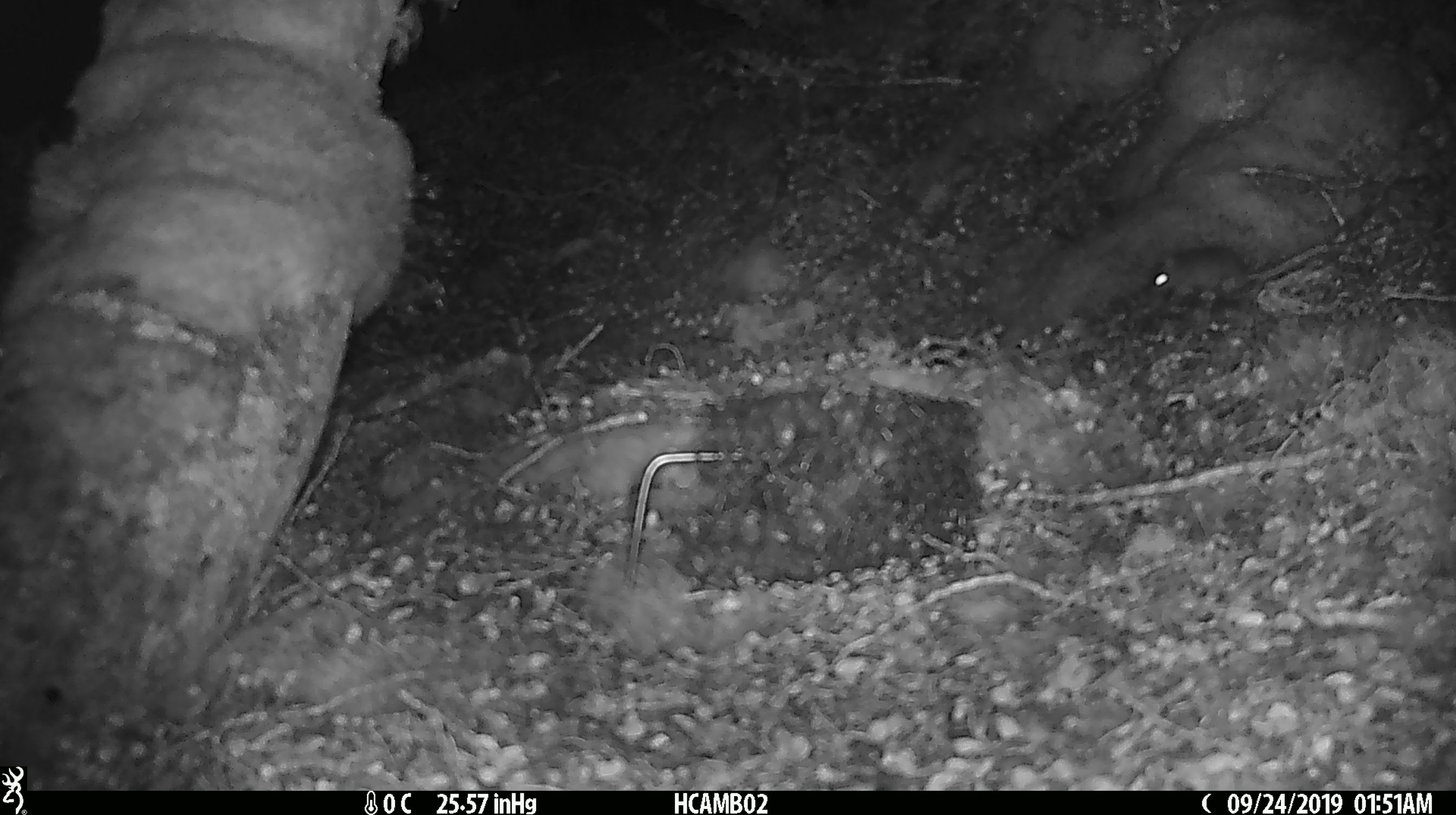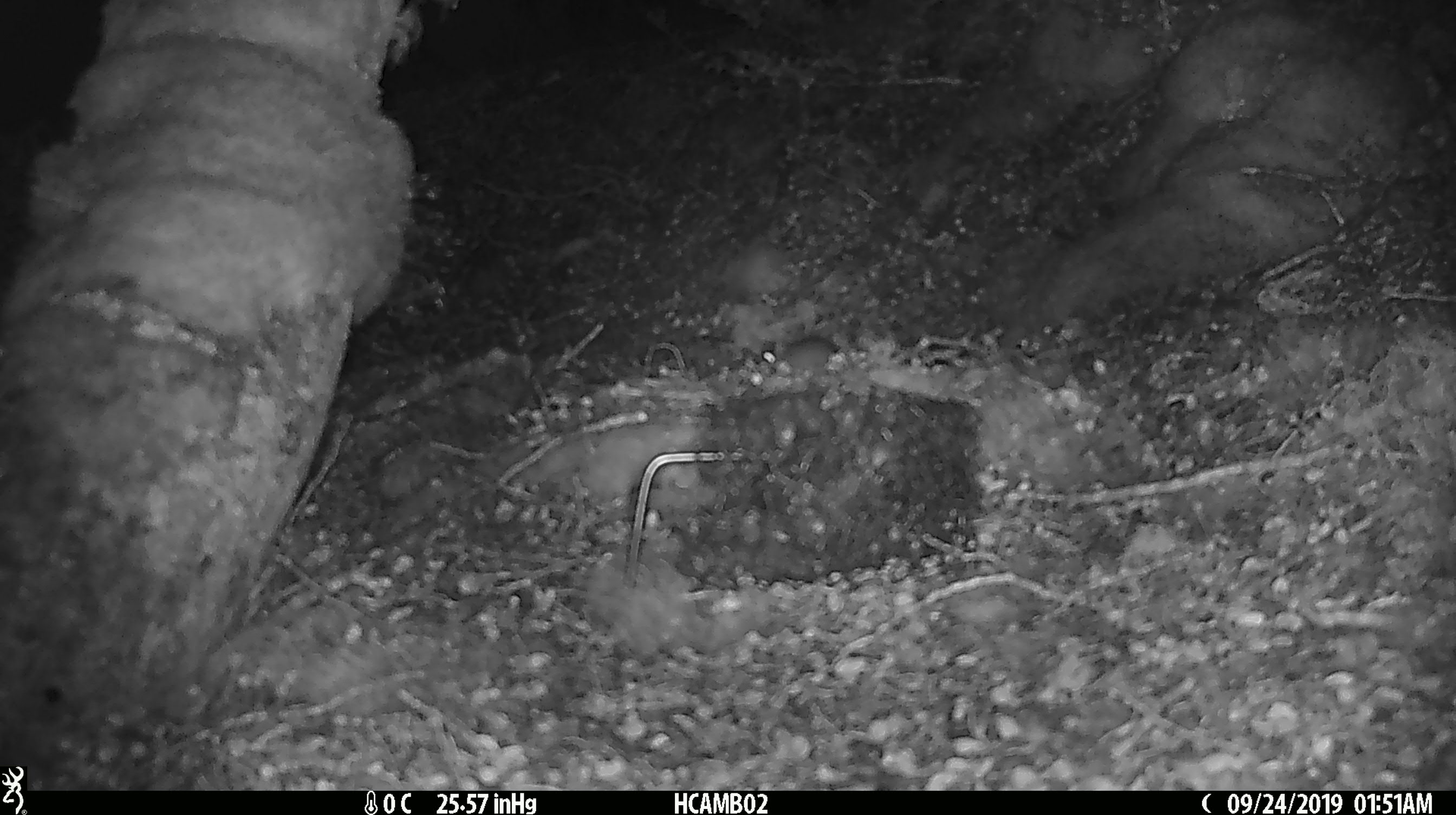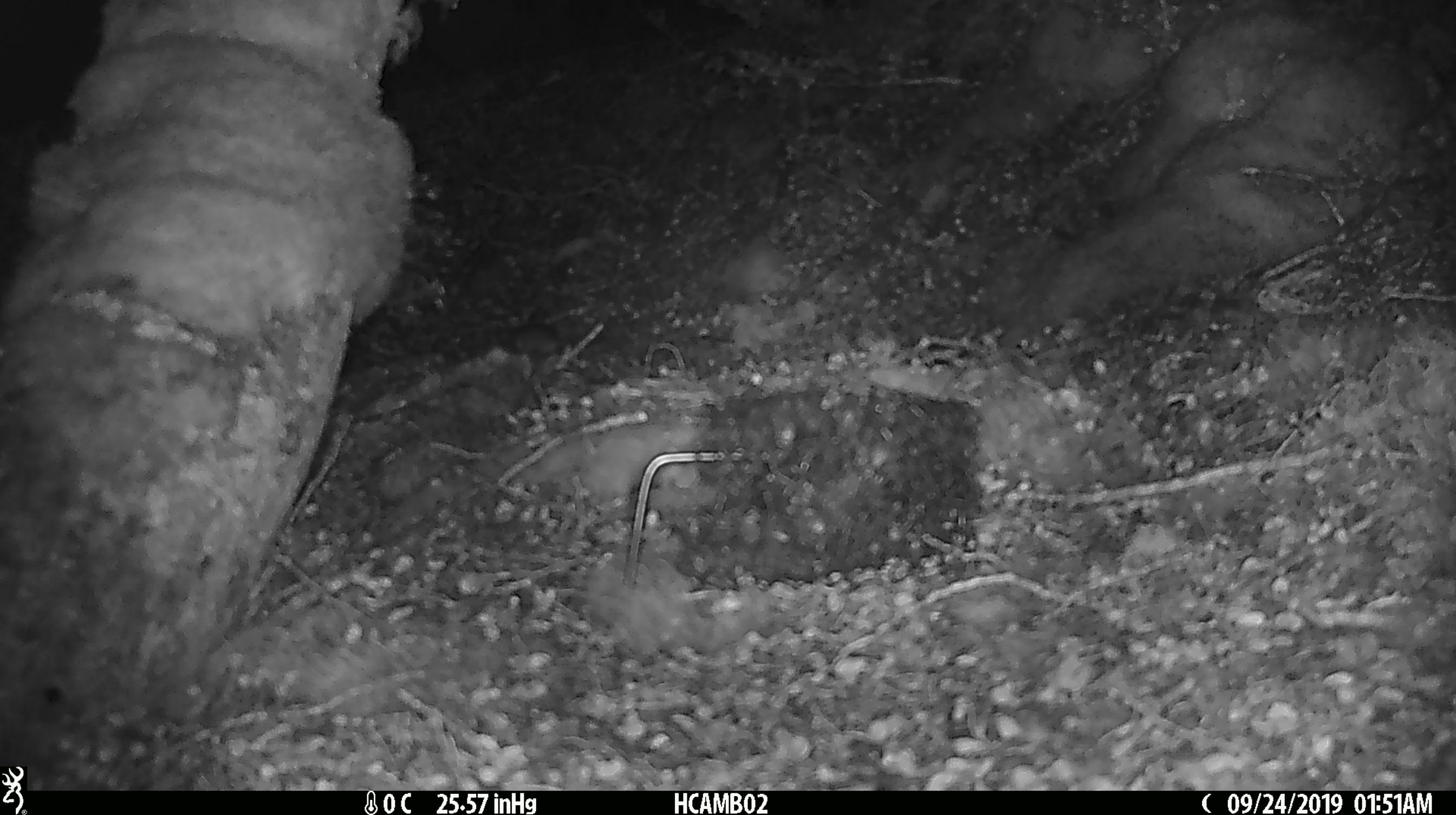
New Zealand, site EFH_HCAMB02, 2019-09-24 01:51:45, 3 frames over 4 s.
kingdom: Animalia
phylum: Chordata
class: Mammalia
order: Rodentia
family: Muridae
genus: Mus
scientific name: Mus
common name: mouse